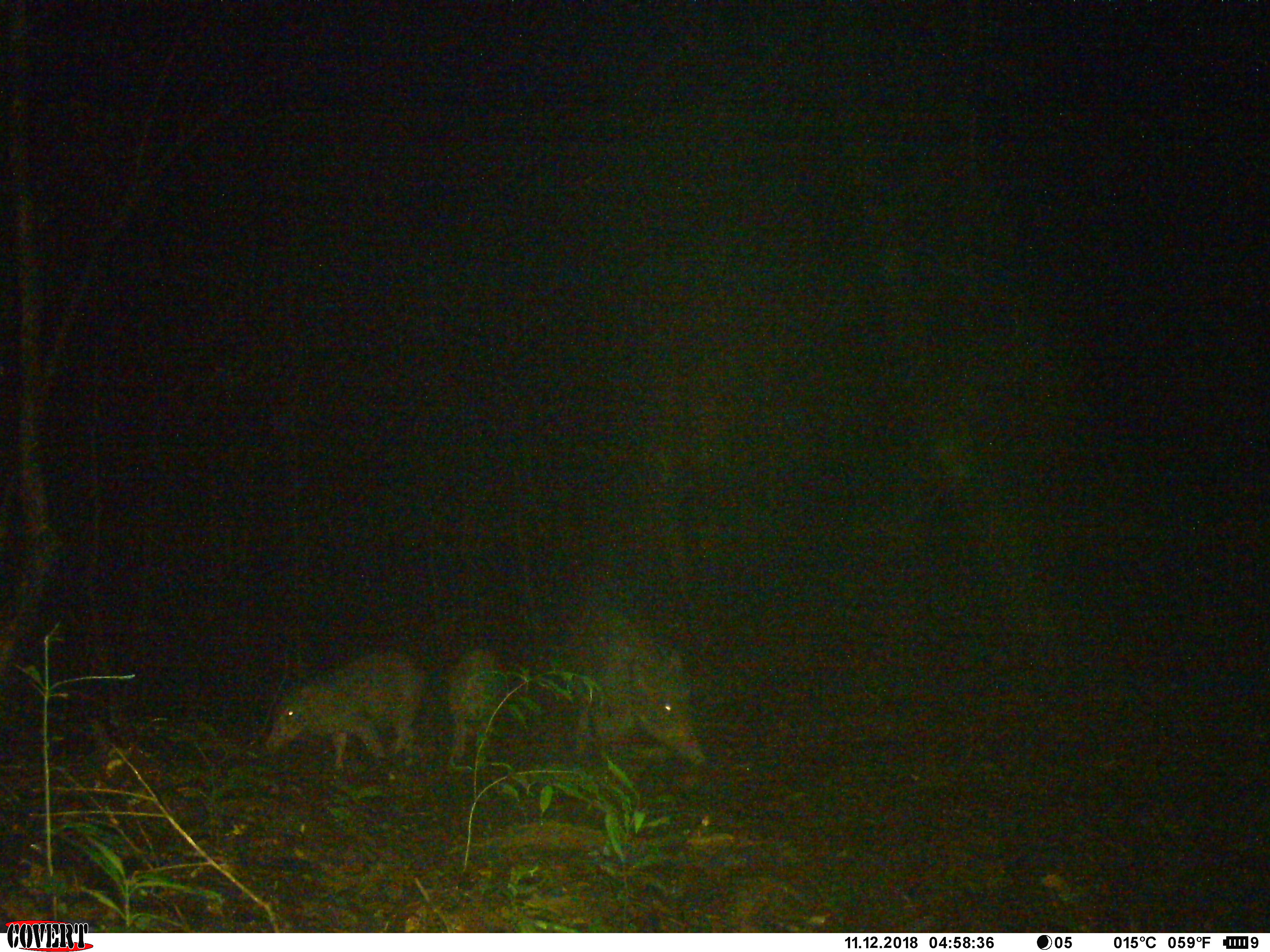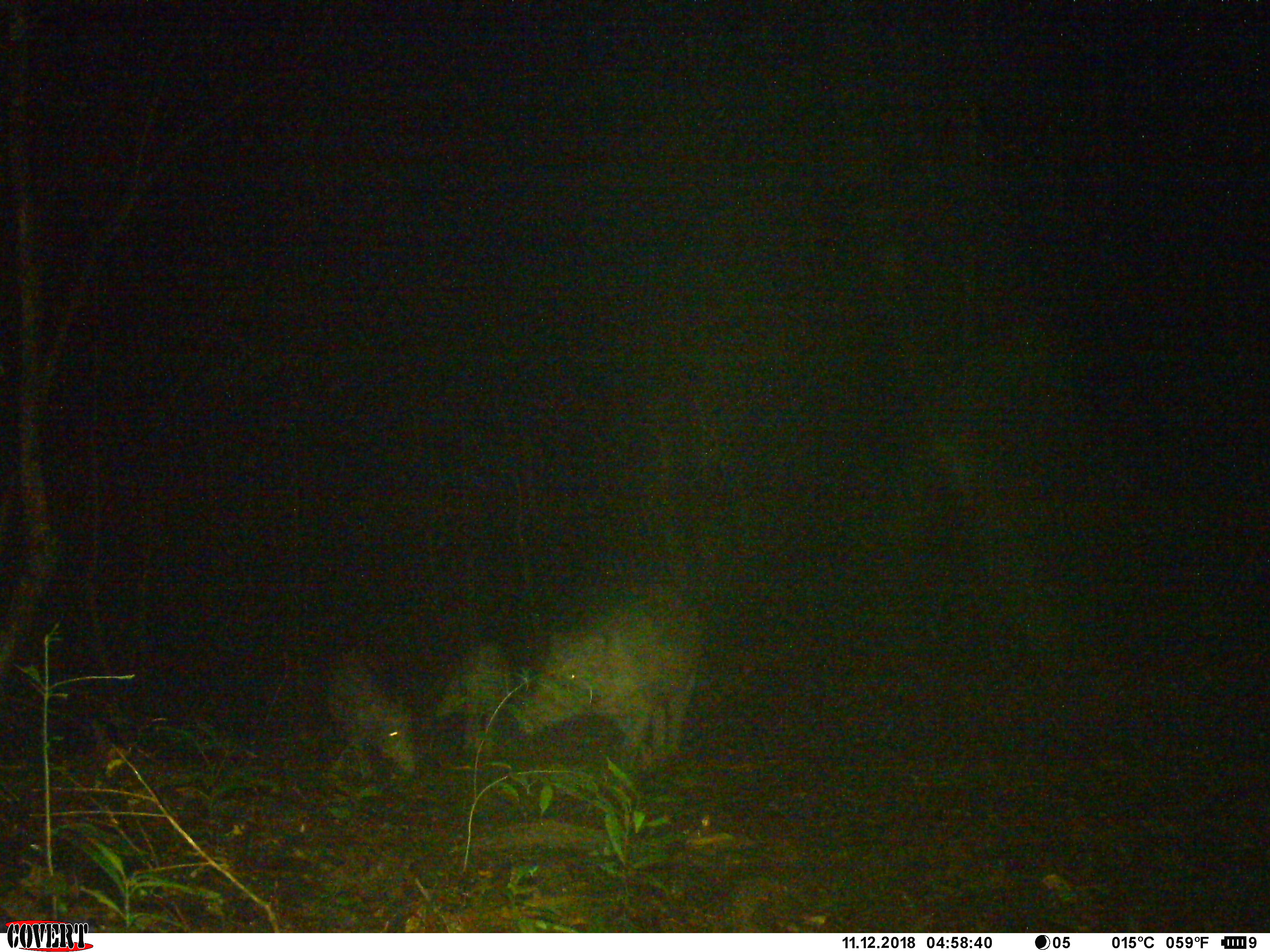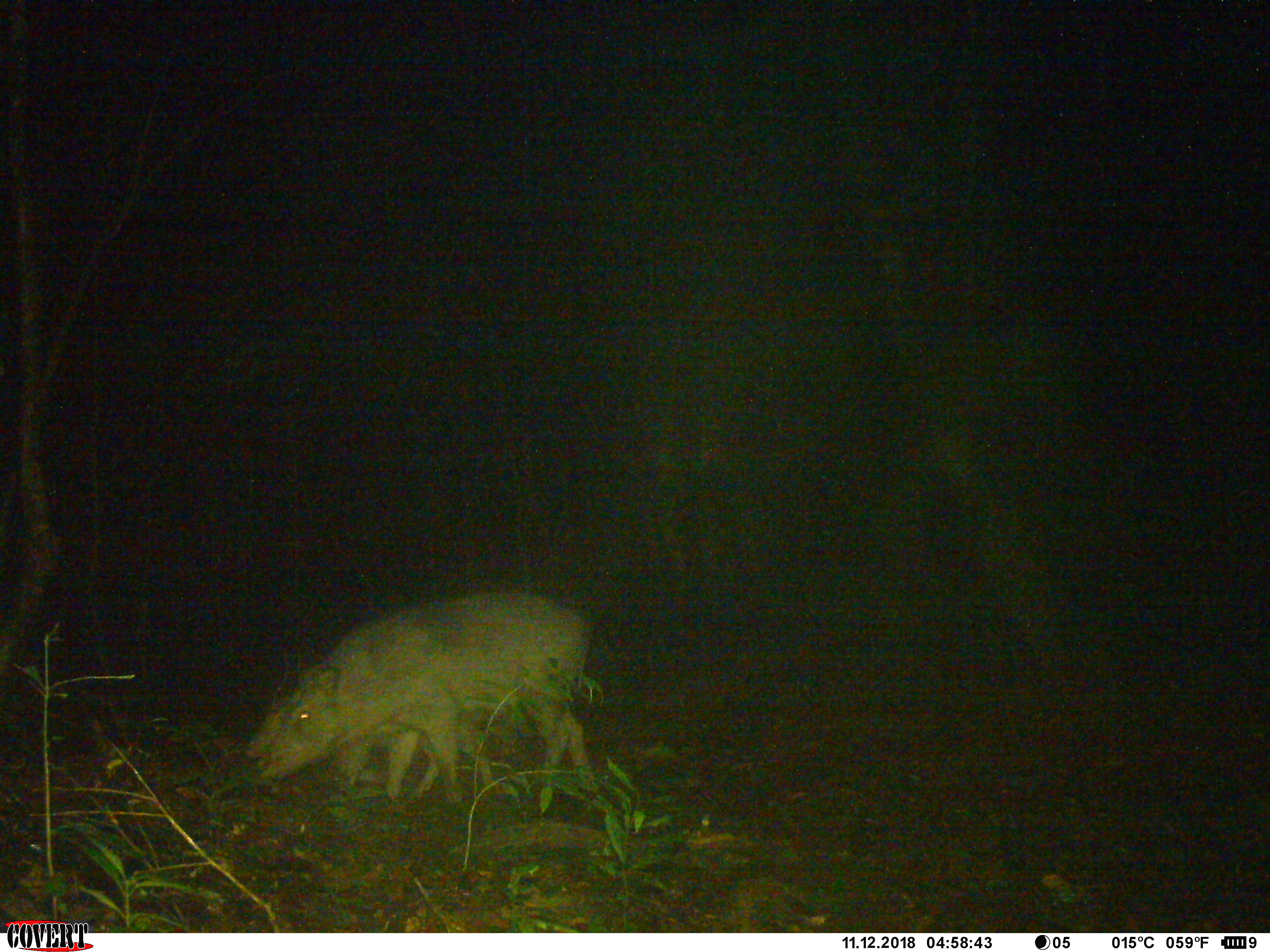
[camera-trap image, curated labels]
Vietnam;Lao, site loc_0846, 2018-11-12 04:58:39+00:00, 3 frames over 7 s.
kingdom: Animalia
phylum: Chordata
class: Mammalia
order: Artiodactyla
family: Suidae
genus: Sus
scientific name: Sus scrofa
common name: eurasian wild pig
Eurasian wild pig (Sus scrofa). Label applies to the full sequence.